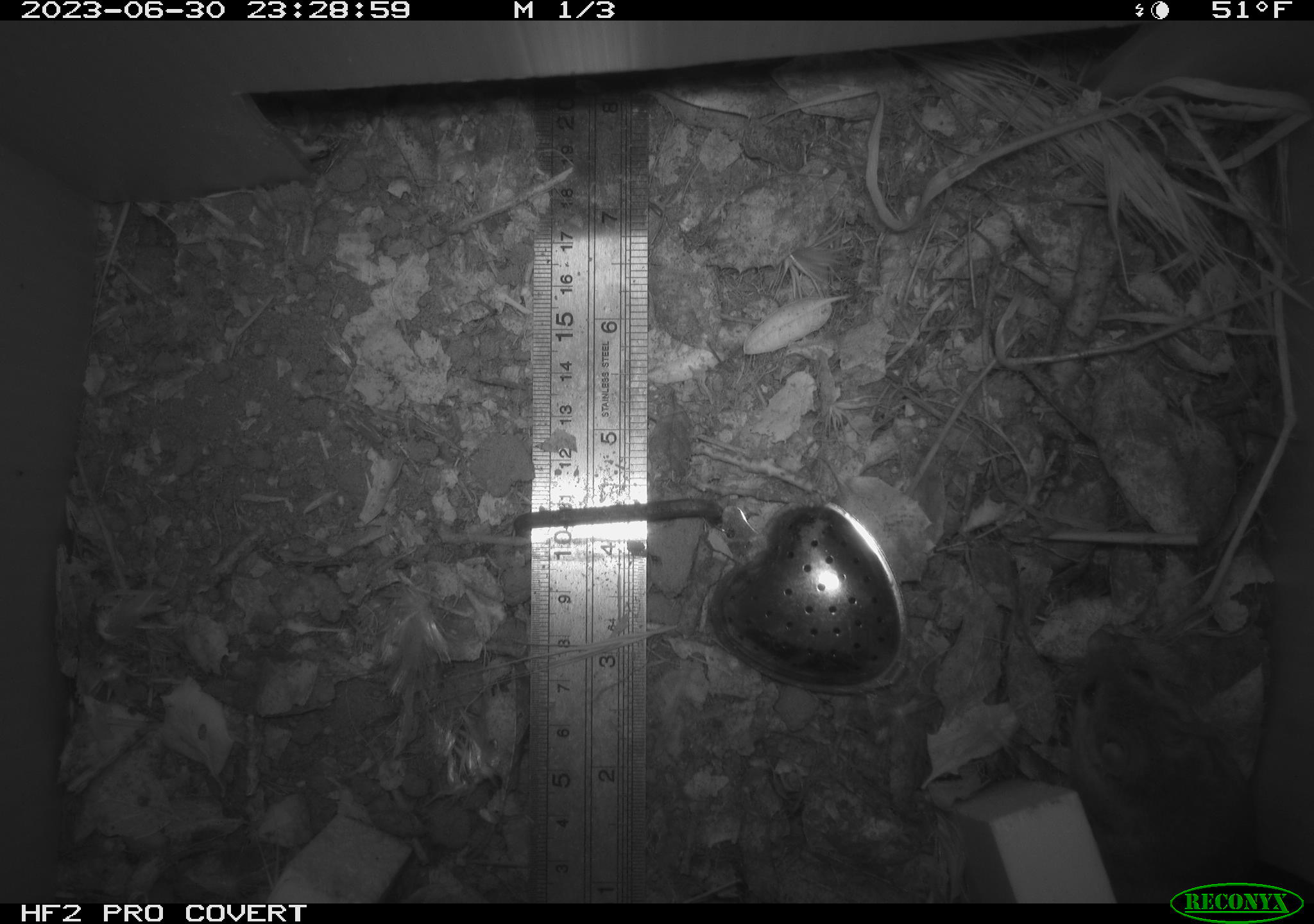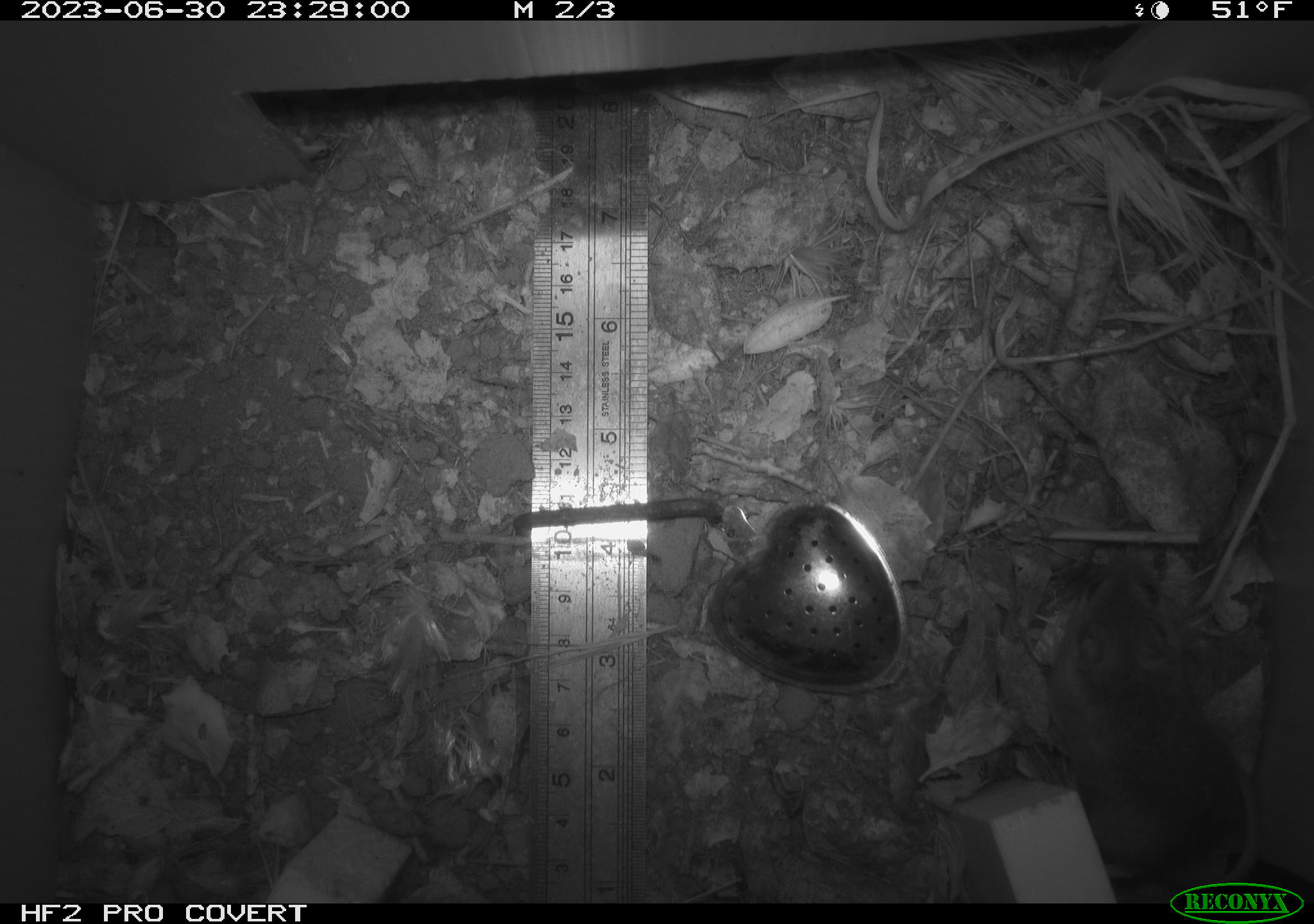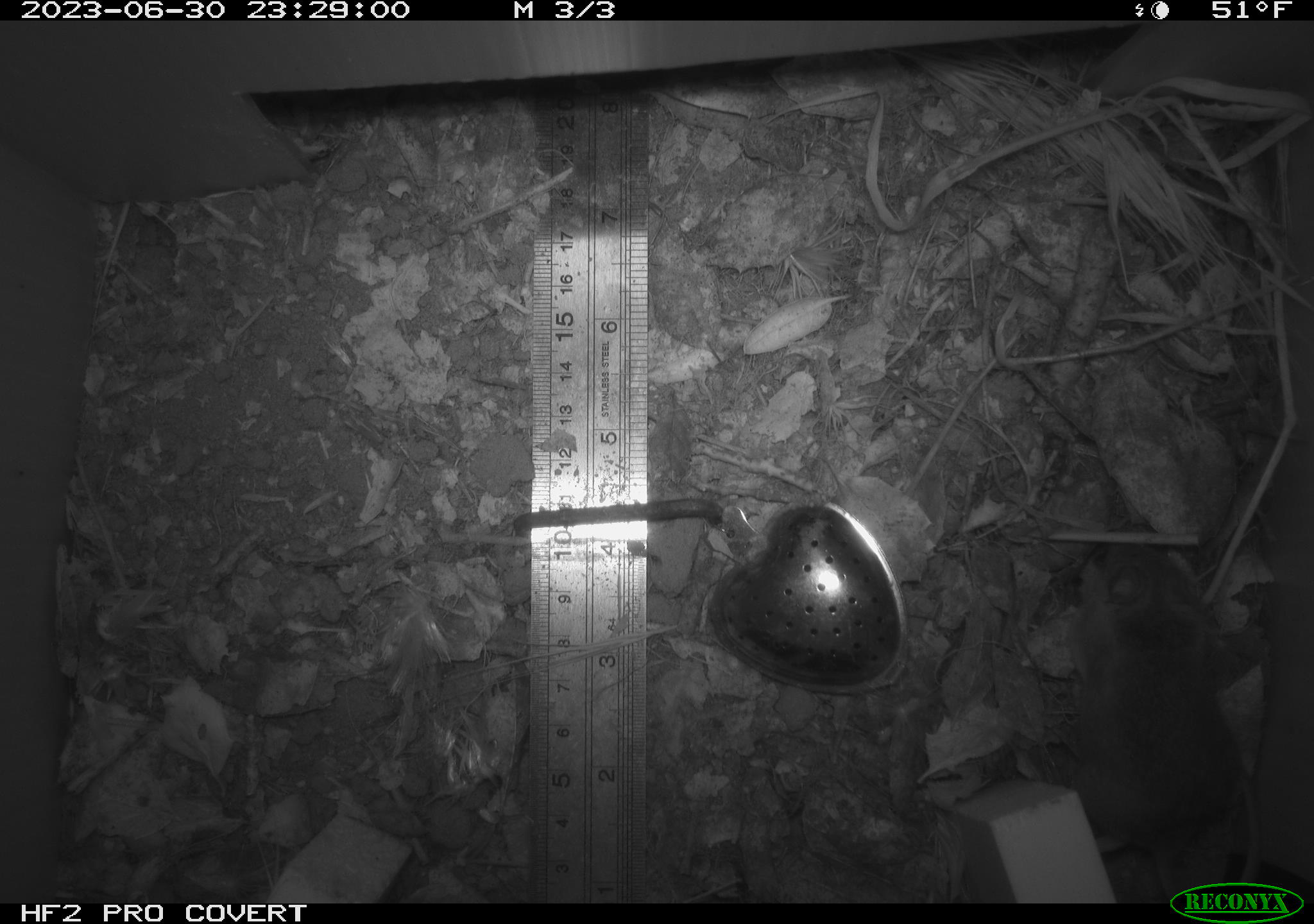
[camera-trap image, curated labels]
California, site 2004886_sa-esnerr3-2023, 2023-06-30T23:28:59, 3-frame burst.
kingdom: Animalia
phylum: Chordata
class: Mammalia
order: Rodentia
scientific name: Rodentia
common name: mouse species